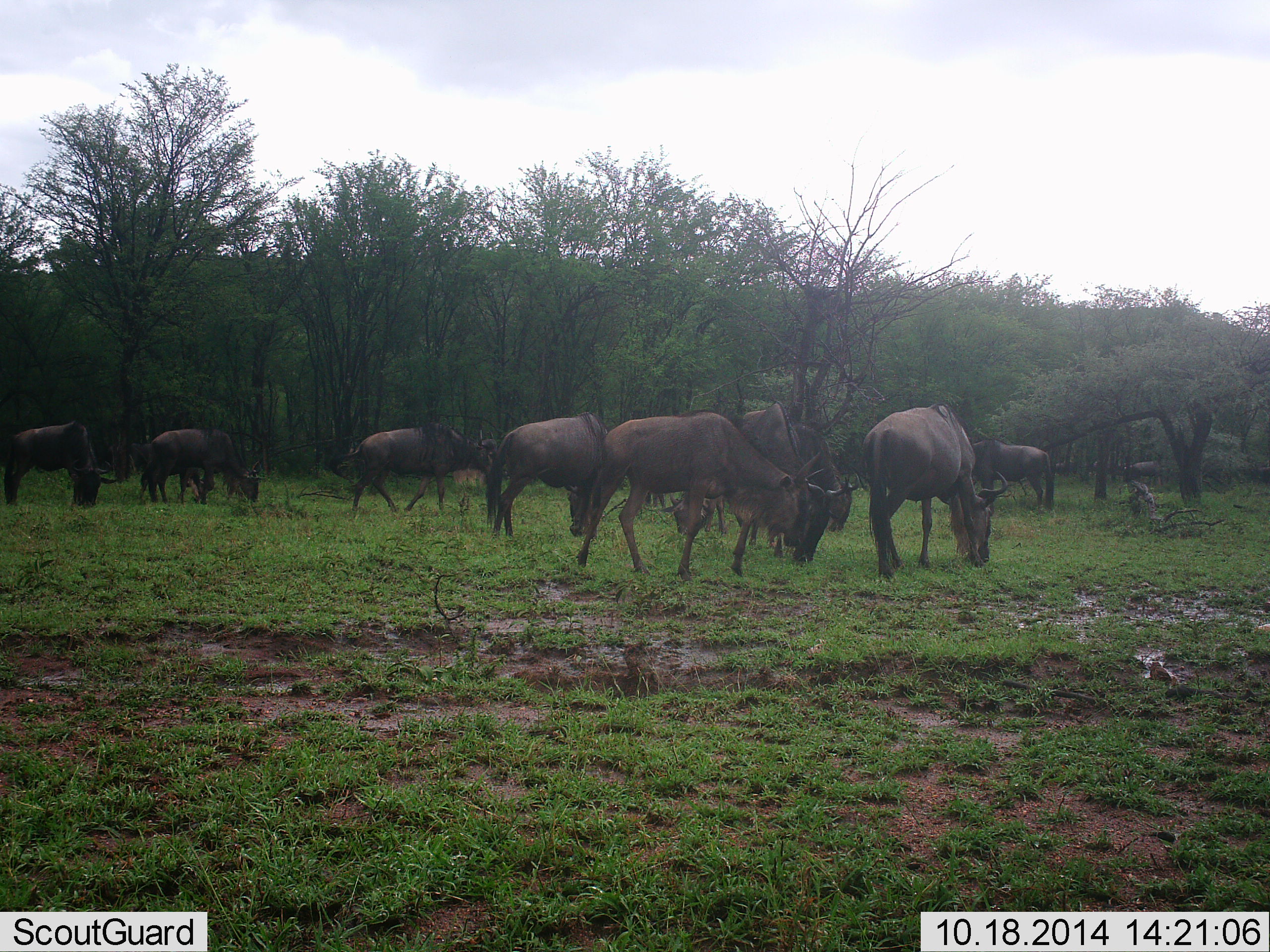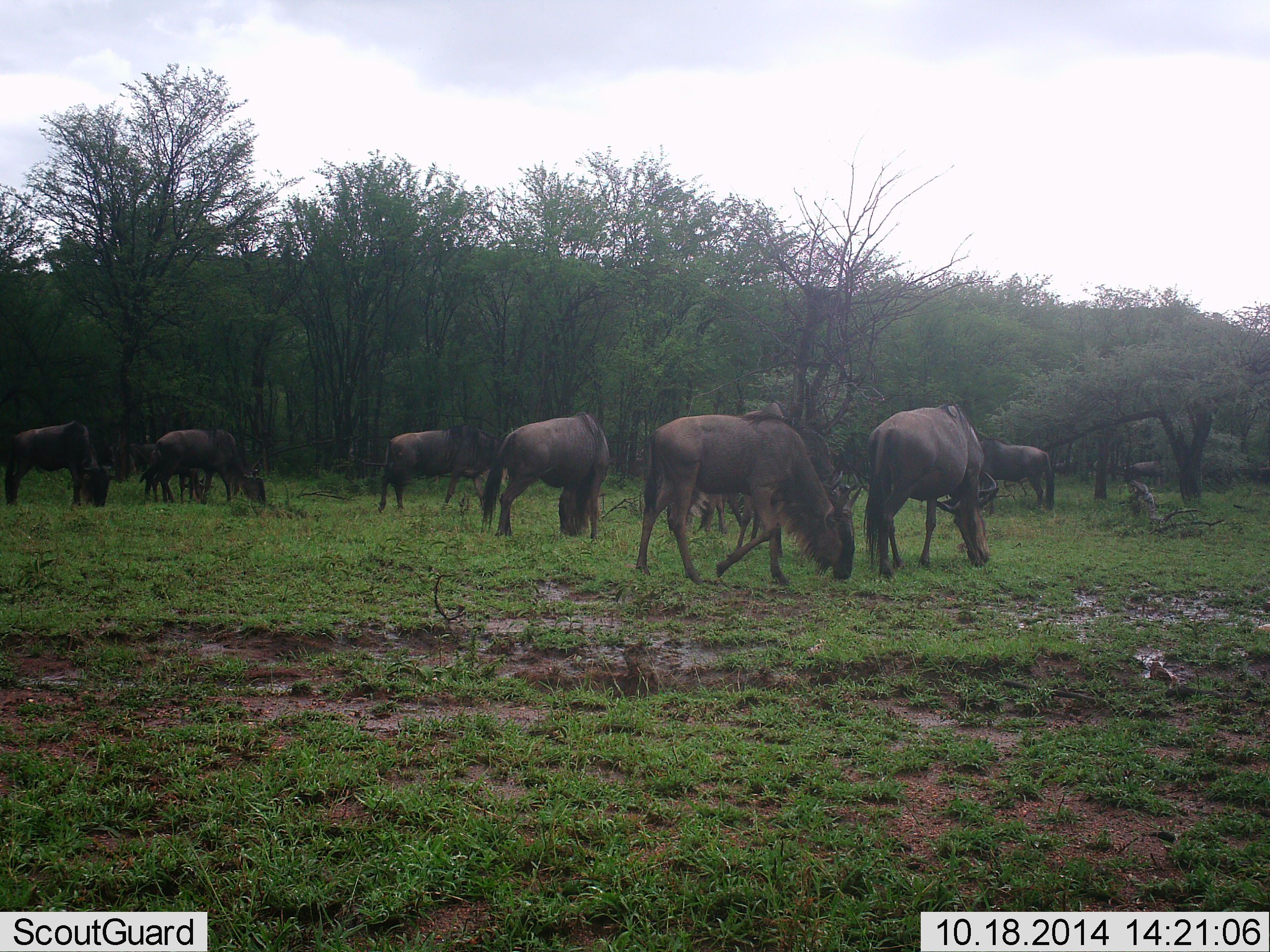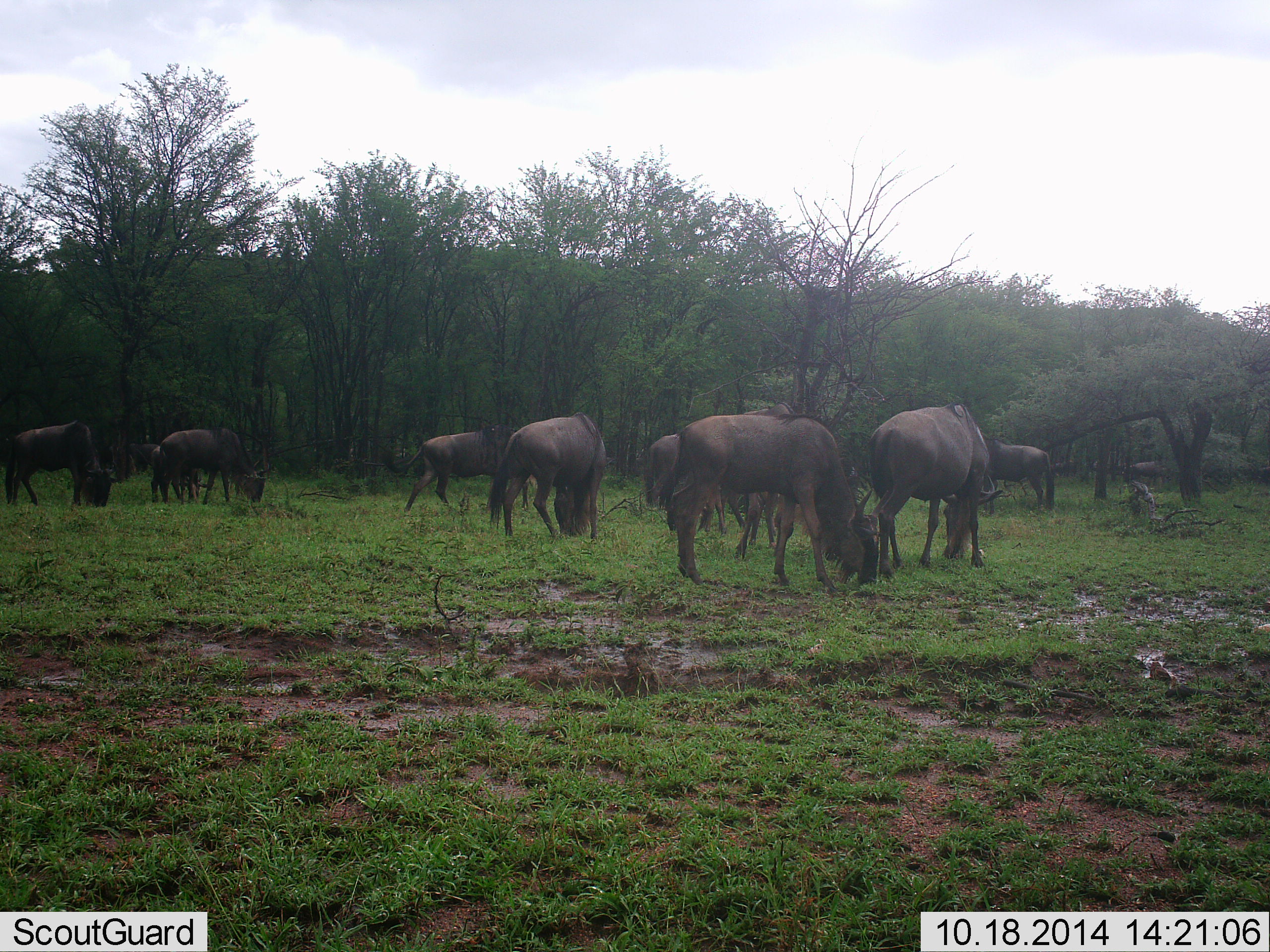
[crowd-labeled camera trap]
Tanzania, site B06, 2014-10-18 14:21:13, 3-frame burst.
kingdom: Animalia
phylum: Chordata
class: Mammalia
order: Artiodactyla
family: Bovidae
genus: Connochaetes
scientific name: Connochaetes taurinus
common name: blue wildebeest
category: wildebeest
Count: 11-50.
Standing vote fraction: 50%.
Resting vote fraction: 0%.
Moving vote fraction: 30%.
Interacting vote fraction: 0%.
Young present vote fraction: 10%.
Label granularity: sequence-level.